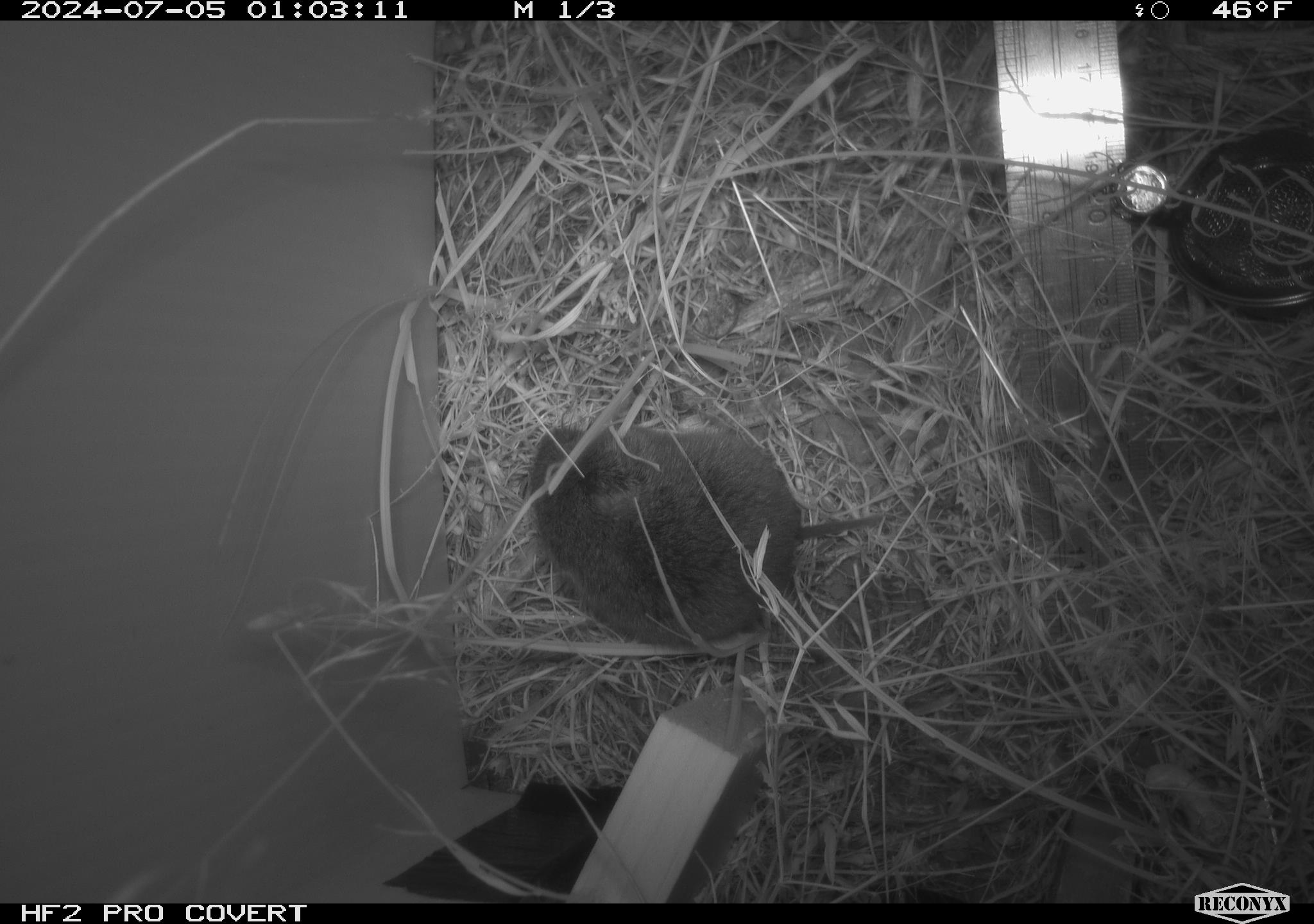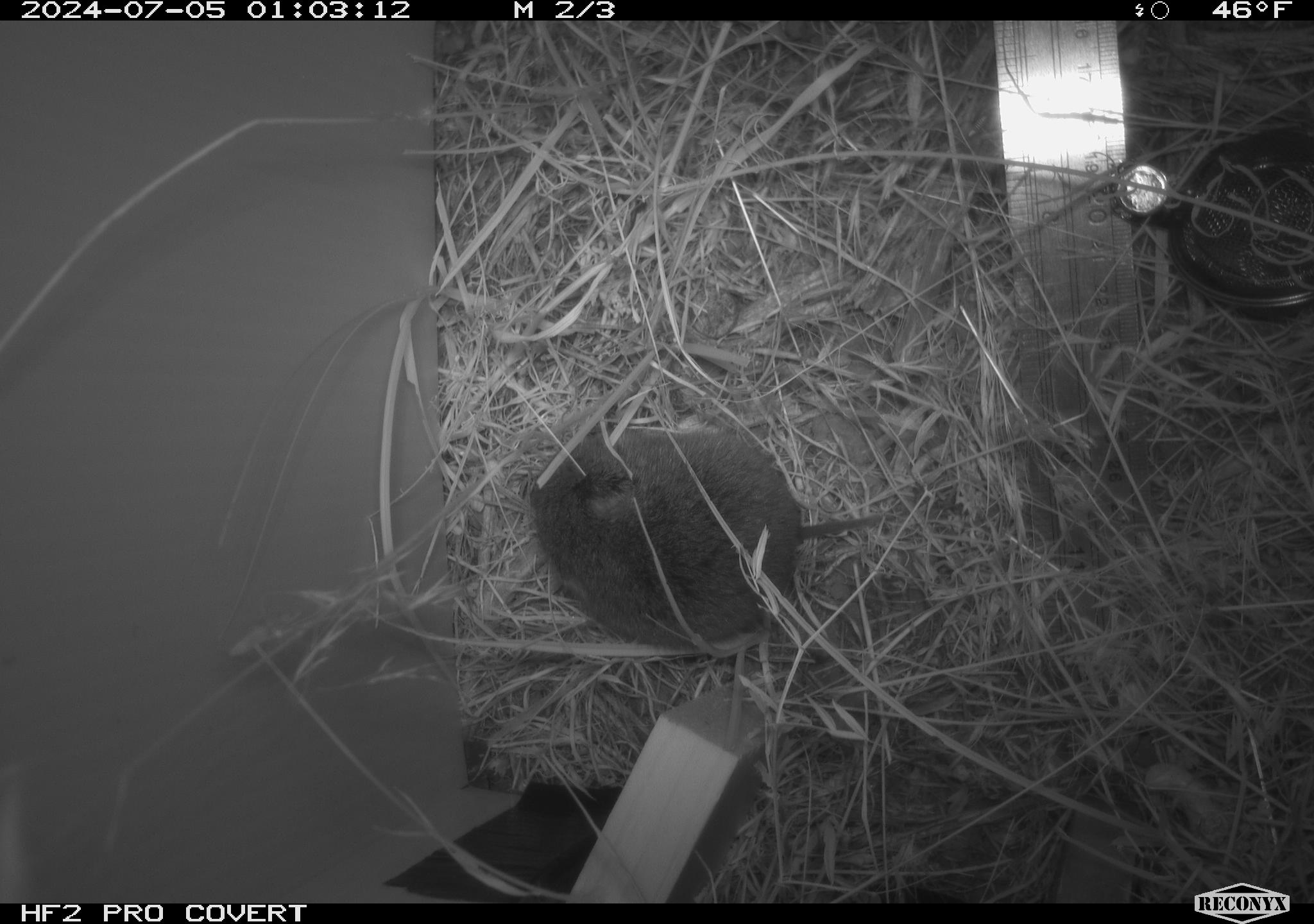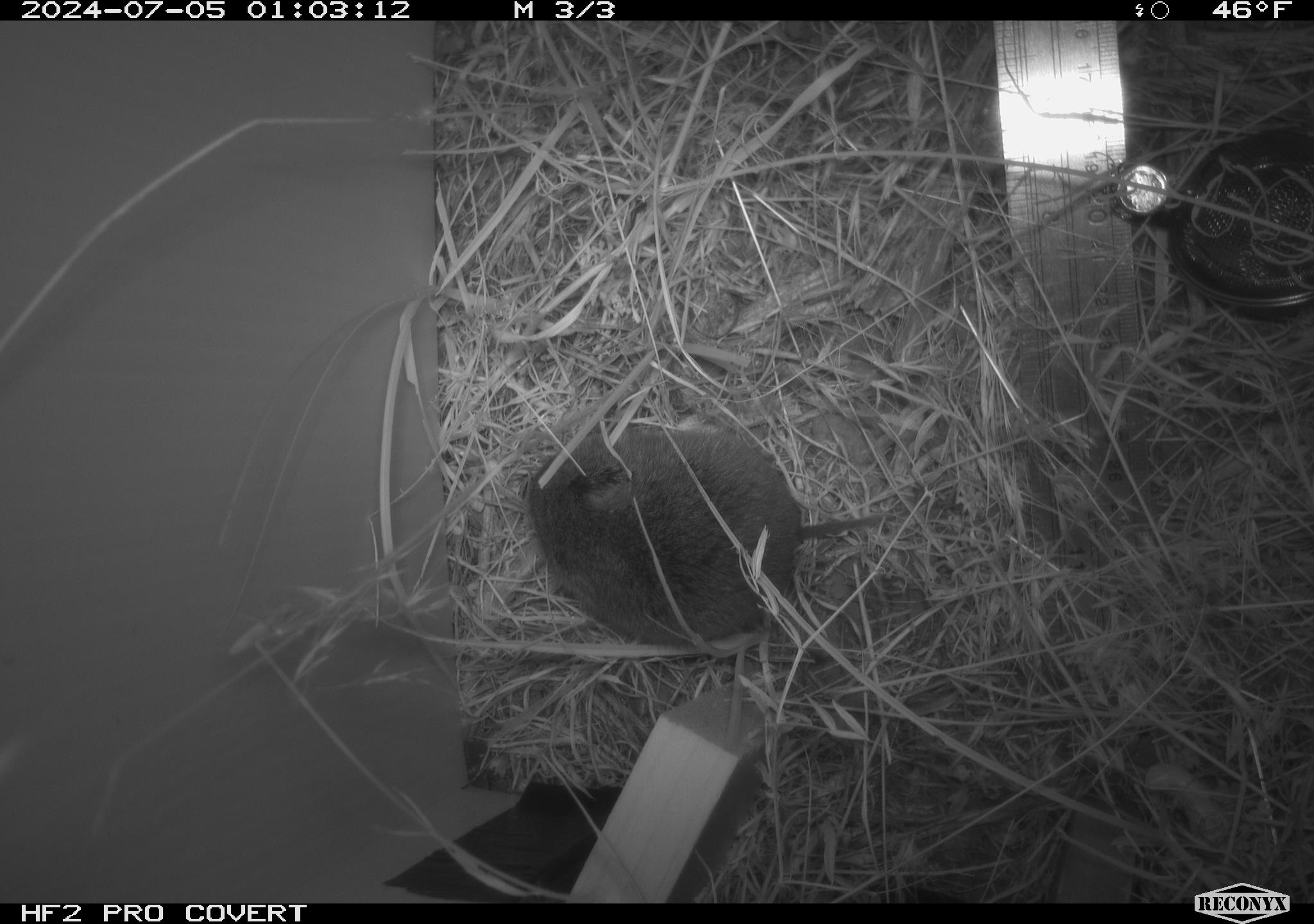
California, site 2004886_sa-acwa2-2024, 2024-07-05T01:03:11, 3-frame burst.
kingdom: Animalia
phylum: Chordata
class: Mammalia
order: Rodentia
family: Cricetidae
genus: Microtus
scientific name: Microtus californicus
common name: california vole